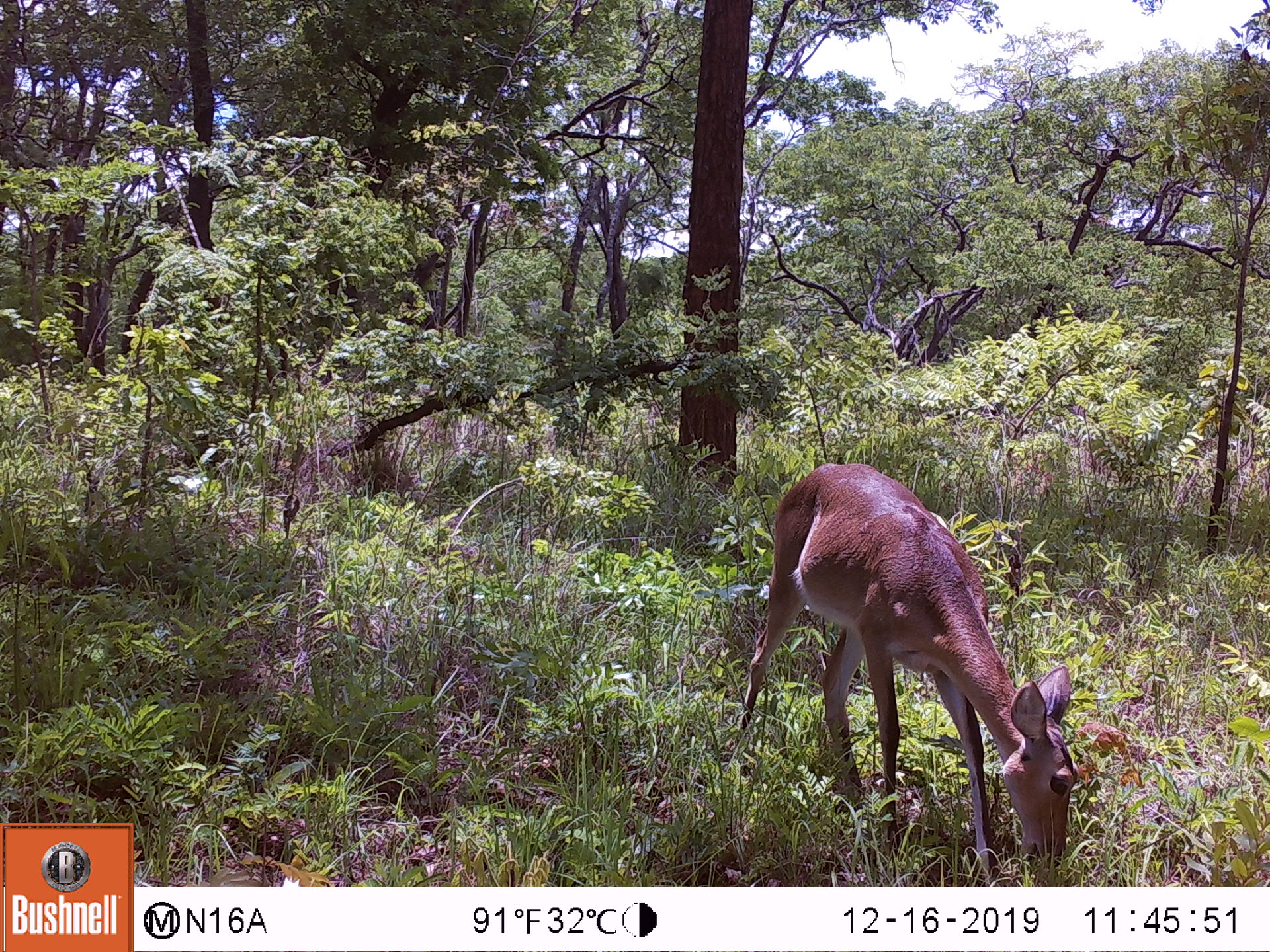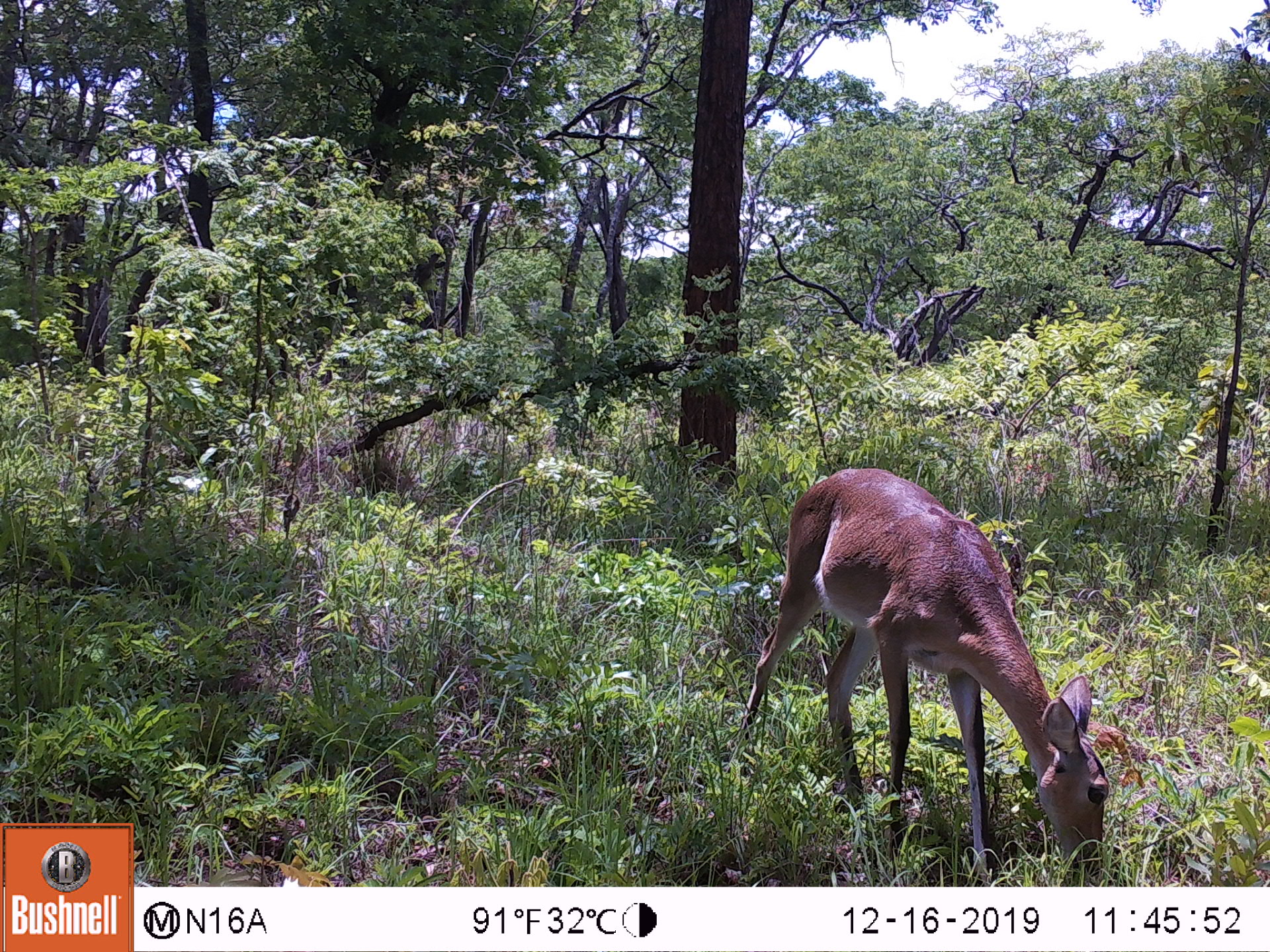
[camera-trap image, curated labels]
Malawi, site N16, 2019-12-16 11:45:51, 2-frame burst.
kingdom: Animalia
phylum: Chordata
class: Mammalia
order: Artiodactyla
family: Bovidae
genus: Redunca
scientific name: Redunca arundinum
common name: southern reedbuck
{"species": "southern reedbuck (Redunca arundinum)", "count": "1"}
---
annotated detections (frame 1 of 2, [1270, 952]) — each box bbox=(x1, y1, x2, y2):
southern reedbuck: bbox=(733, 449, 1088, 883)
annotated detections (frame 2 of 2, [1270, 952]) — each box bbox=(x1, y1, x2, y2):
southern reedbuck: bbox=(738, 459, 1118, 880)